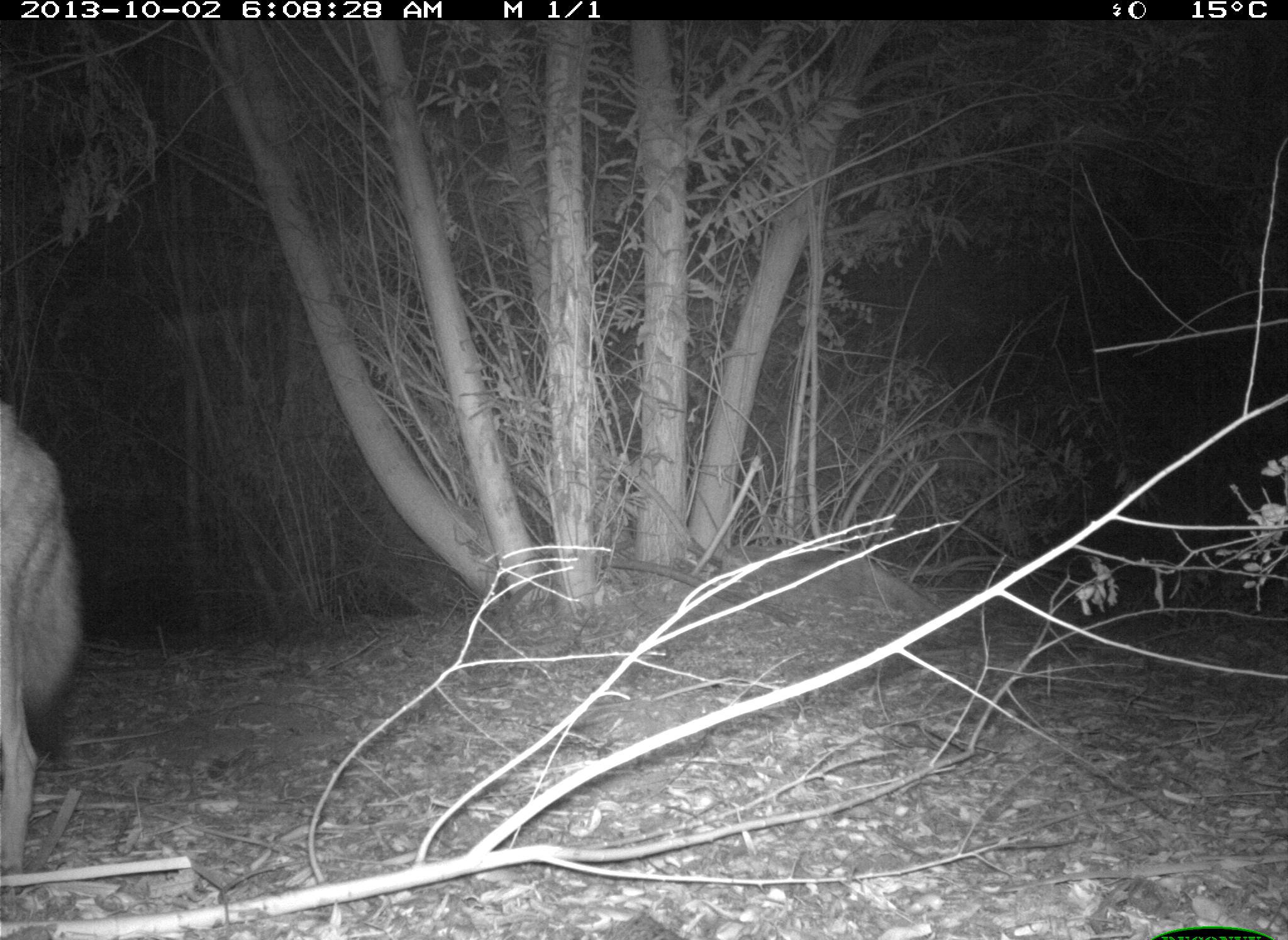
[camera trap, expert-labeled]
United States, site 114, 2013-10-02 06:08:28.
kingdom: Animalia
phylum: Chordata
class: Mammalia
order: Carnivora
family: Canidae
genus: Canis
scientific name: Canis latrans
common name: coyote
Coyote (Canis latrans).